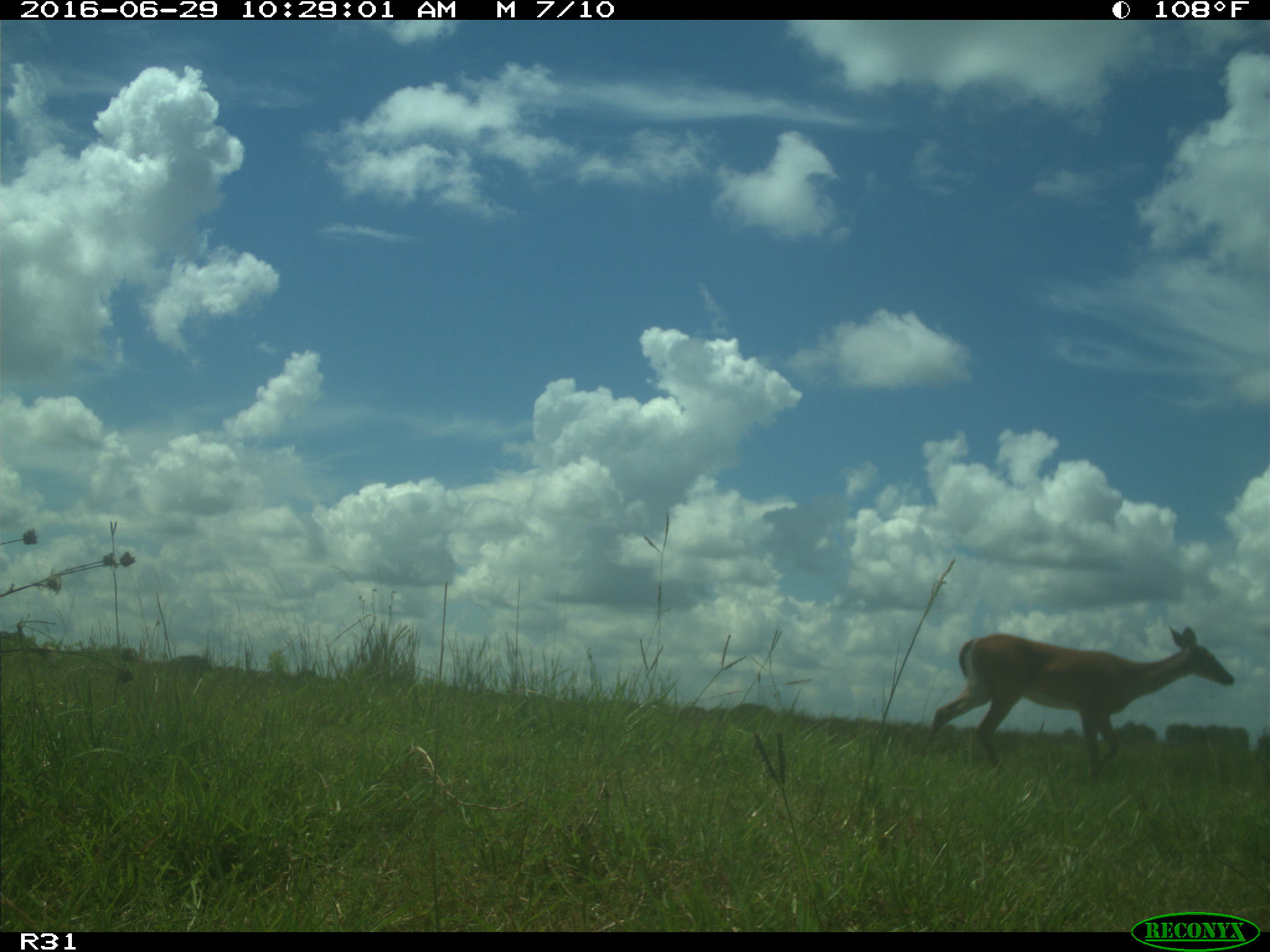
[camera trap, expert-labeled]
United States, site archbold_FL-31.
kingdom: Animalia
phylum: Chordata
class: Mammalia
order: Artiodactyla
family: Cervidae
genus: Odocoileus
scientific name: Odocoileus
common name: deer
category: unidentified deer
Unidentified deer (deer) (Odocoileus).